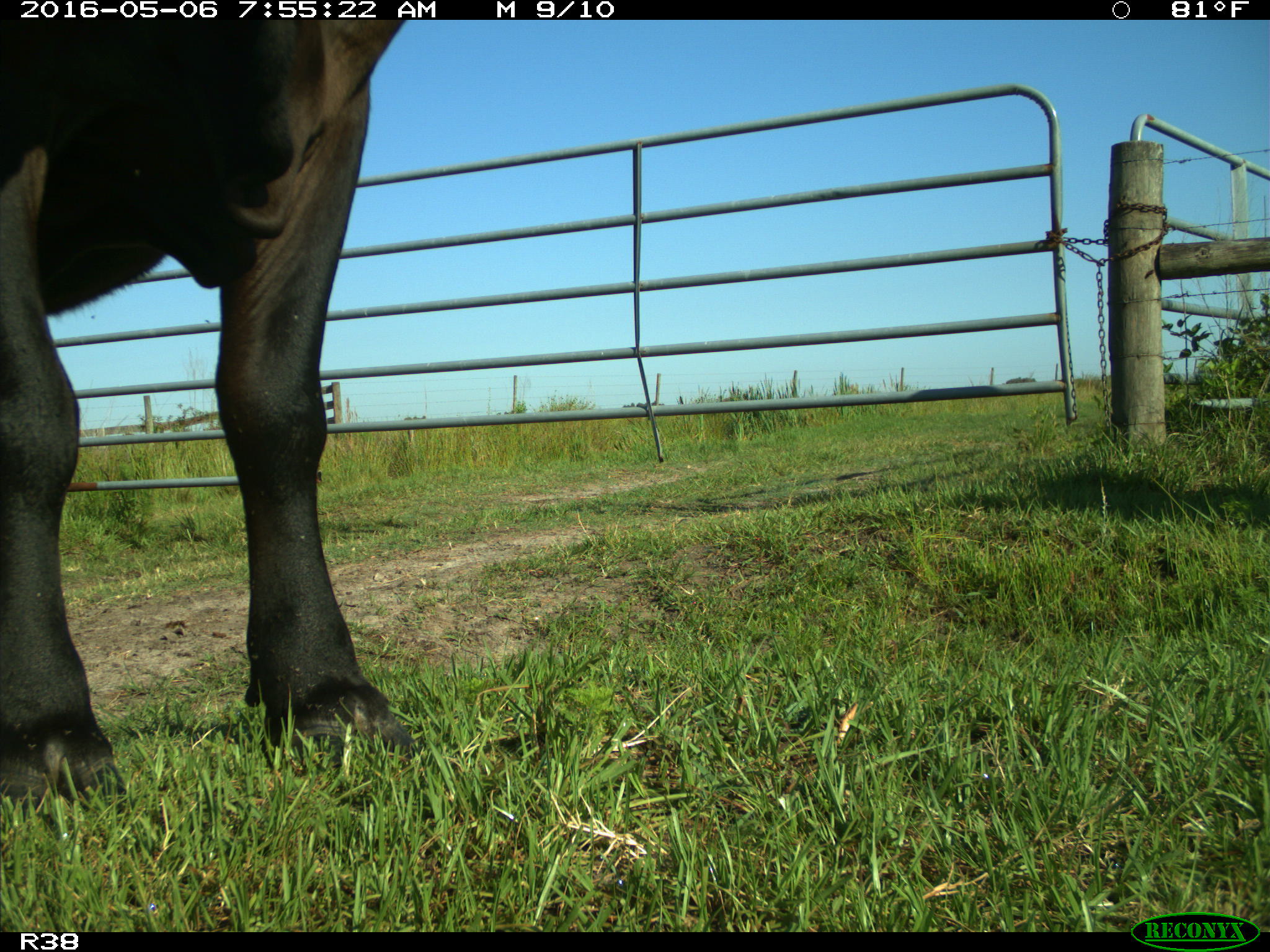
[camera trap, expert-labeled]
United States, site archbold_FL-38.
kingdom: Animalia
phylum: Chordata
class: Mammalia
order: Artiodactyla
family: Bovidae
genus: Bos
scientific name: Bos taurus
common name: domestic cow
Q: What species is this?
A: Bos taurus (domestic cow).